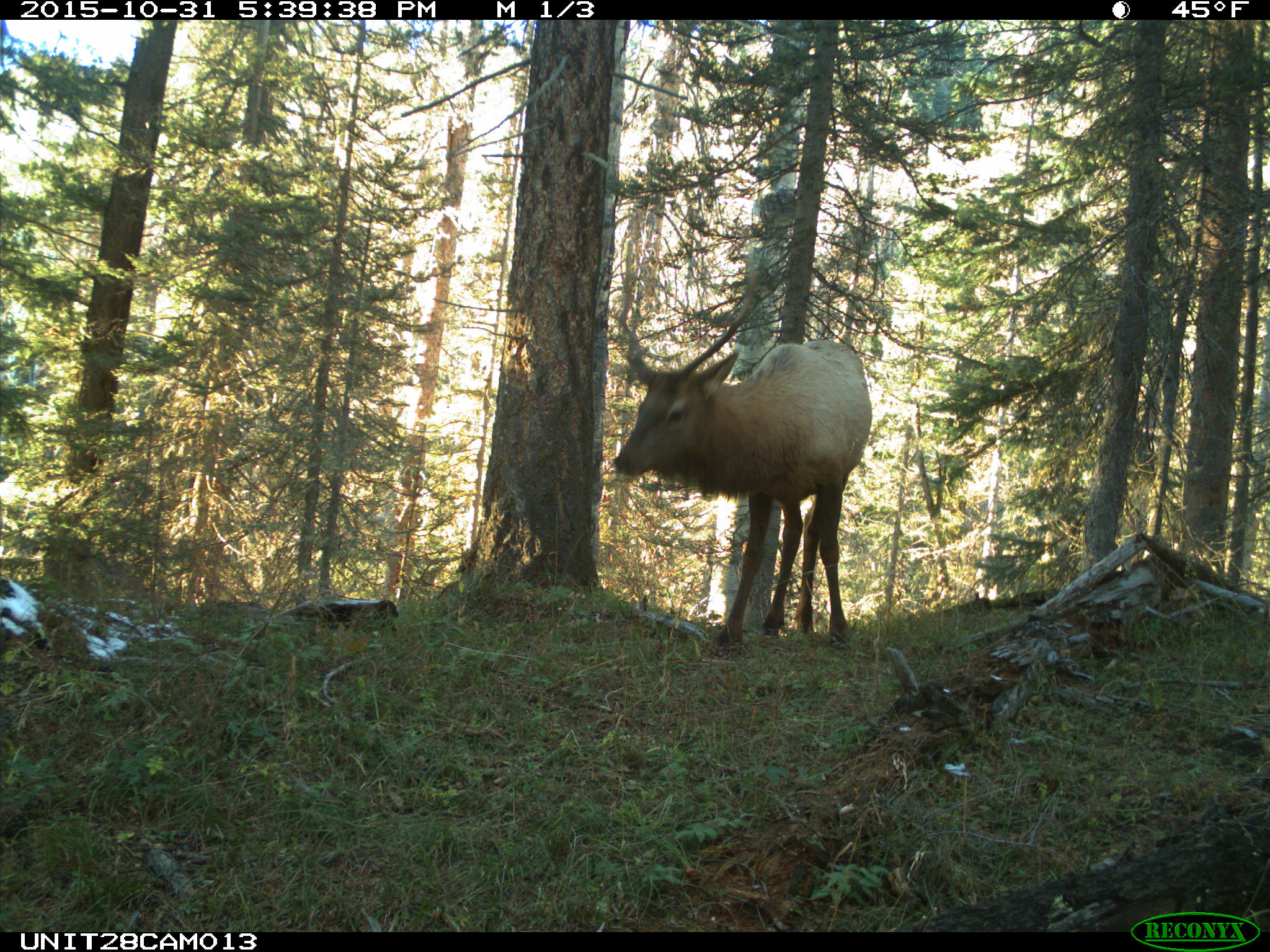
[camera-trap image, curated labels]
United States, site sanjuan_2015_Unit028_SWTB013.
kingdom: Animalia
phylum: Chordata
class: Mammalia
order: Artiodactyla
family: Cervidae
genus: Cervus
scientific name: Cervus elaphus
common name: red deer